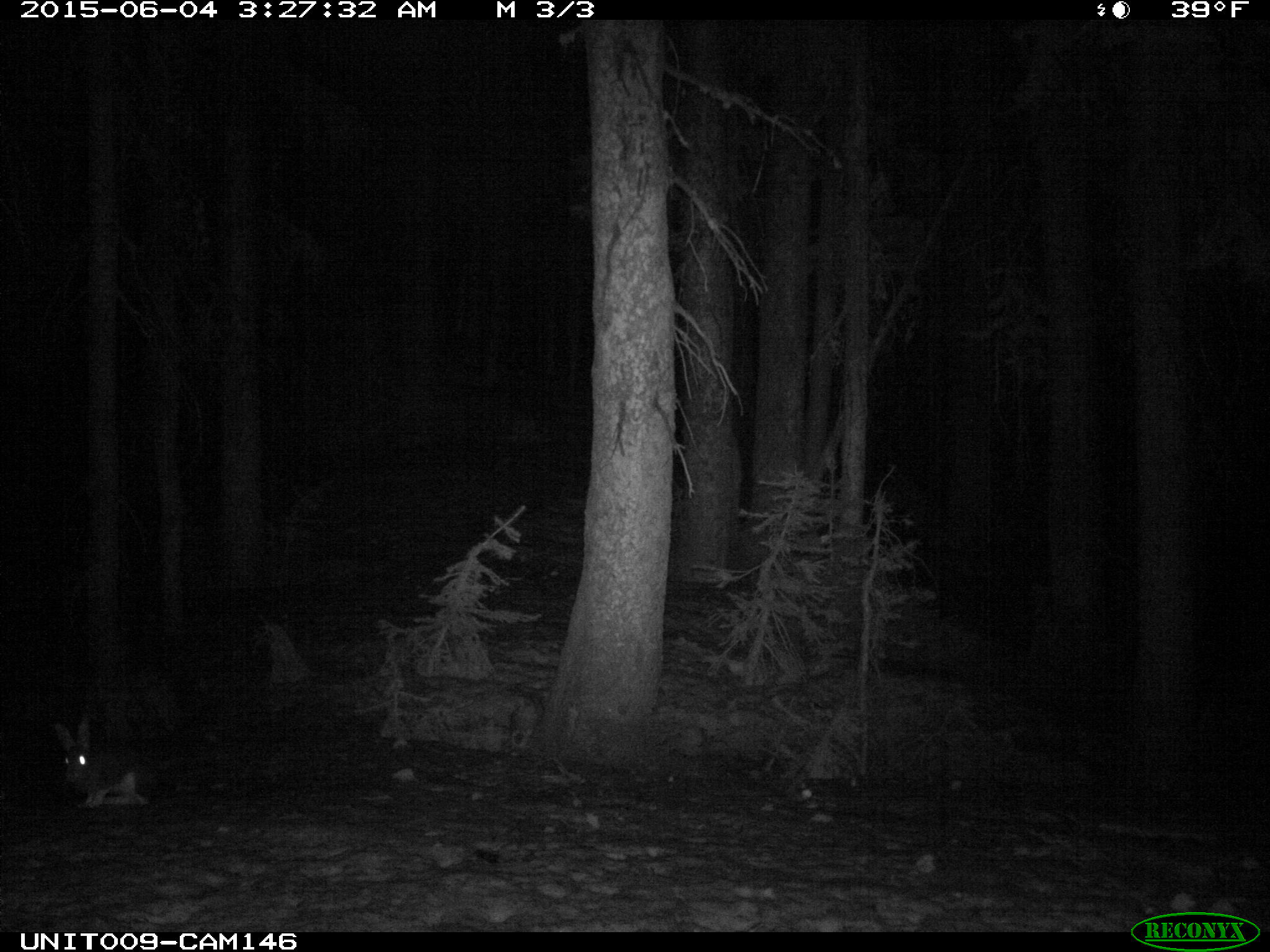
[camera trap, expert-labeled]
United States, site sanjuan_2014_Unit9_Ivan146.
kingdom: Animalia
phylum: Chordata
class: Mammalia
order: Lagomorpha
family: Leporidae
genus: Lepus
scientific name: Lepus americanus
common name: snowshoe hare